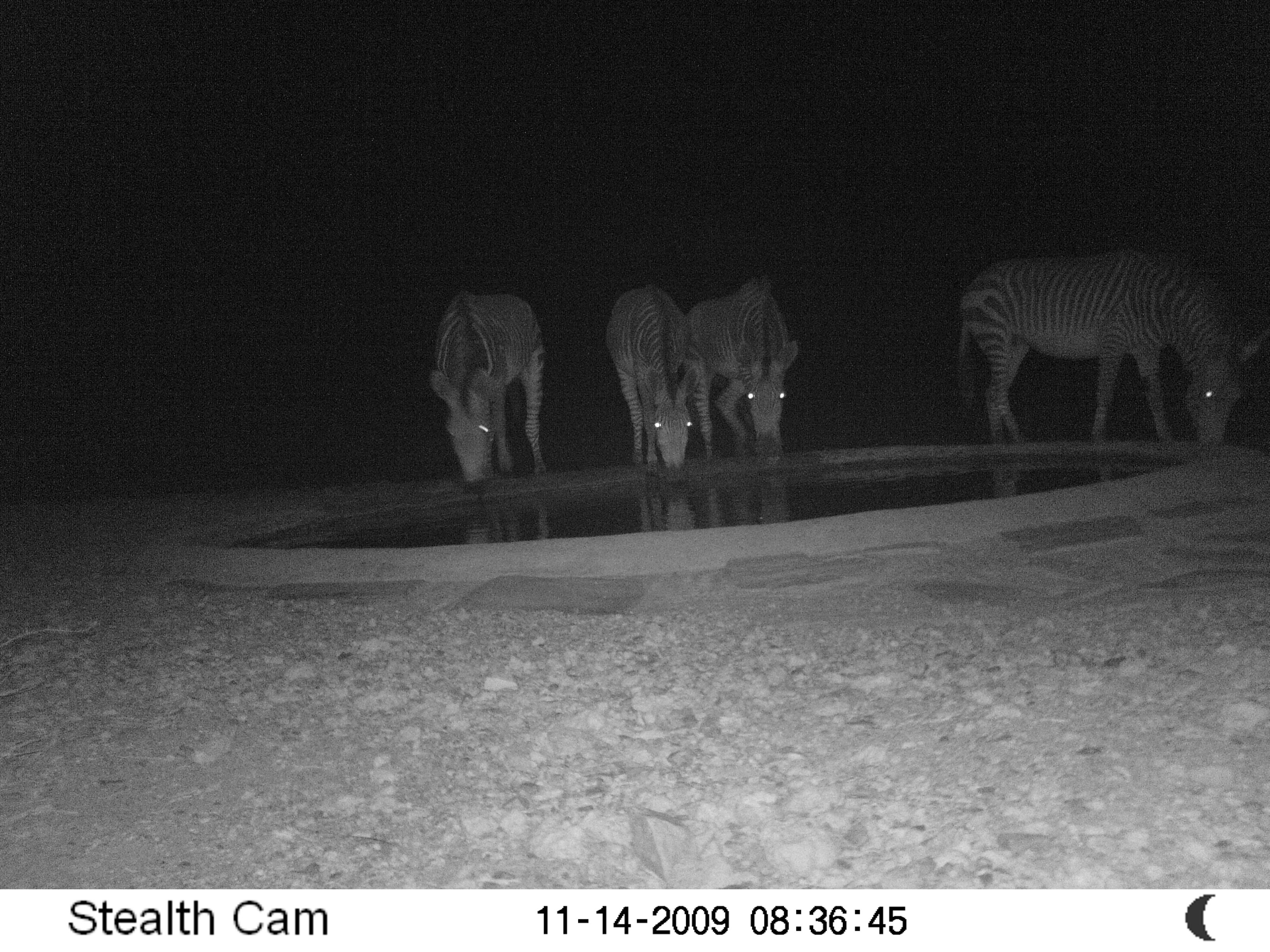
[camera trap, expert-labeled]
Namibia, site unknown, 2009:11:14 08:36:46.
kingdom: Animalia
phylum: Chordata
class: Mammalia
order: Perissodactyla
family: Equidae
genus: Equus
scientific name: Equus zebra hartmannae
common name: hartmann's mountain zebra